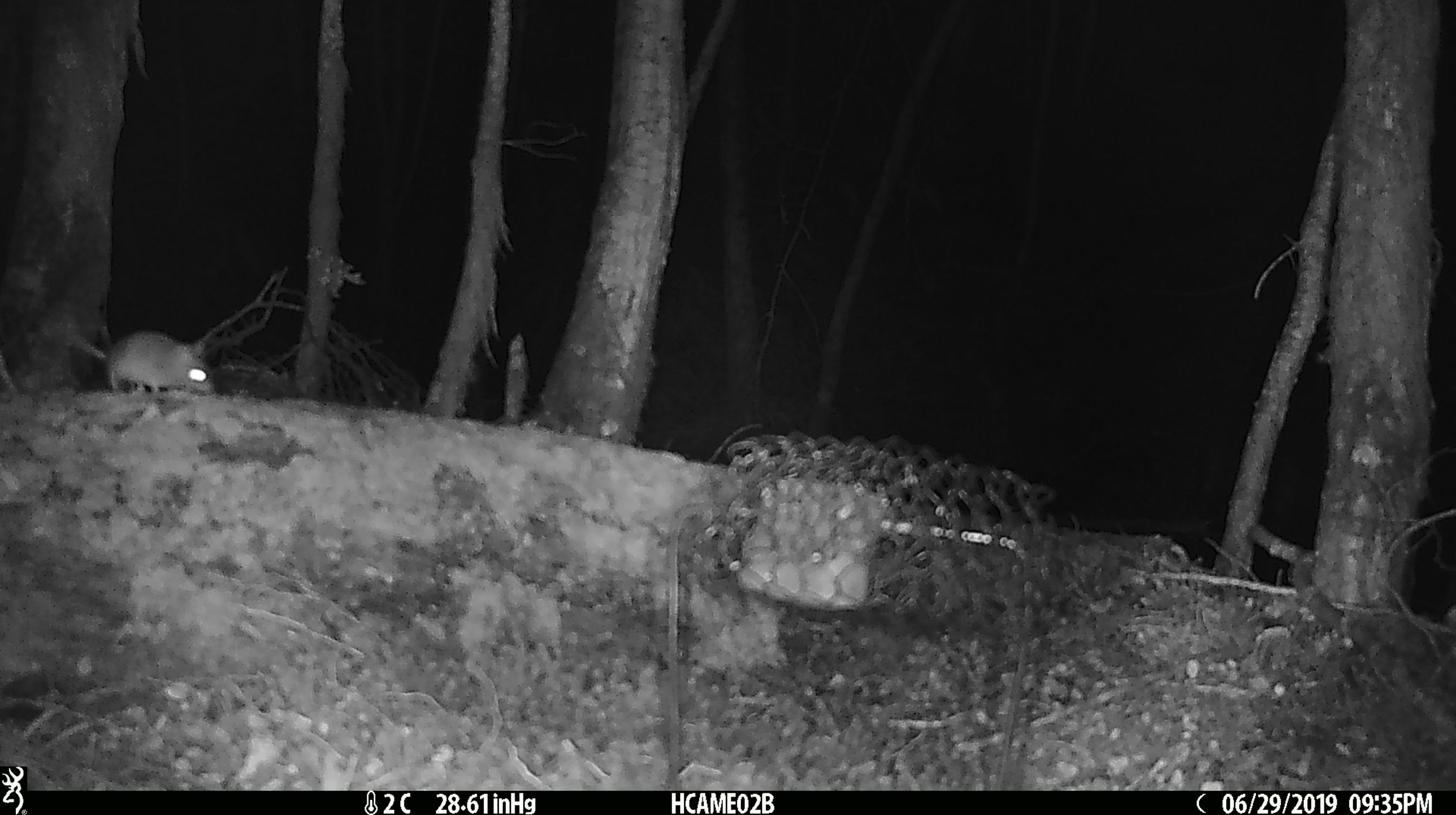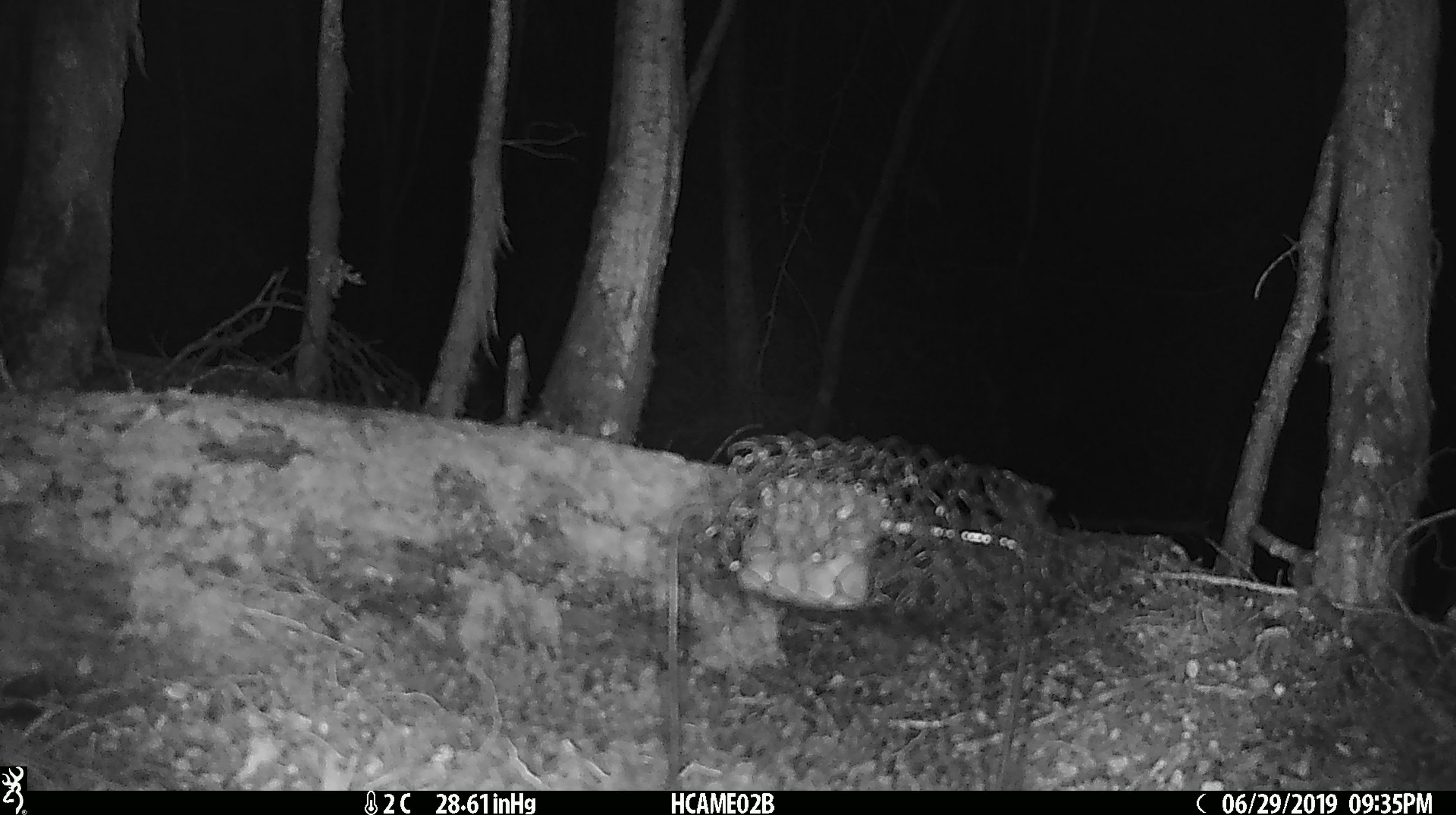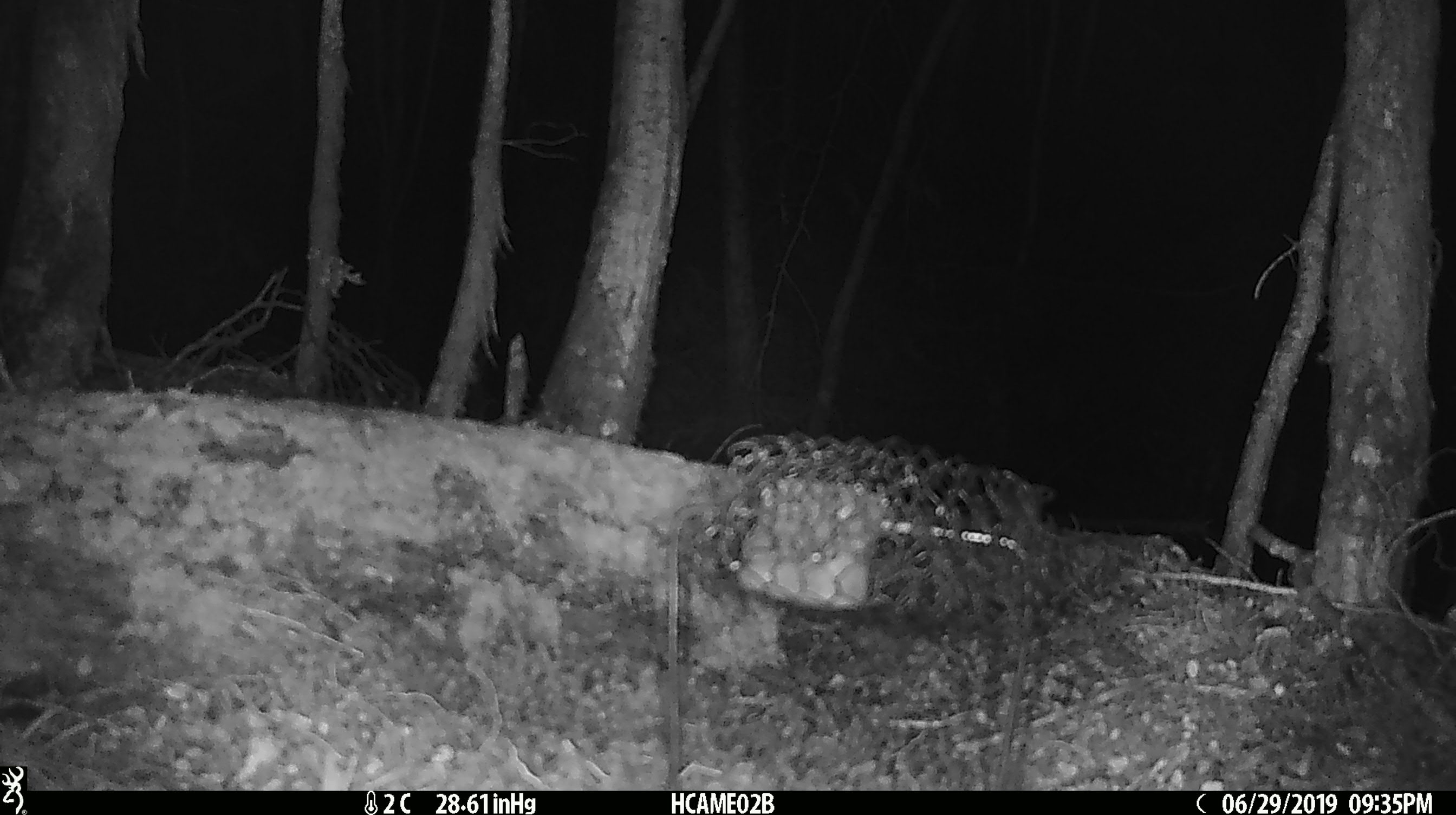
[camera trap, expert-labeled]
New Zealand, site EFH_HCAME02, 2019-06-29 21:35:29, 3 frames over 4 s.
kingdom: Animalia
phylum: Chordata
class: Mammalia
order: Rodentia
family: Muridae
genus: Mus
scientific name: Mus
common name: mouse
Mouse (Mus).